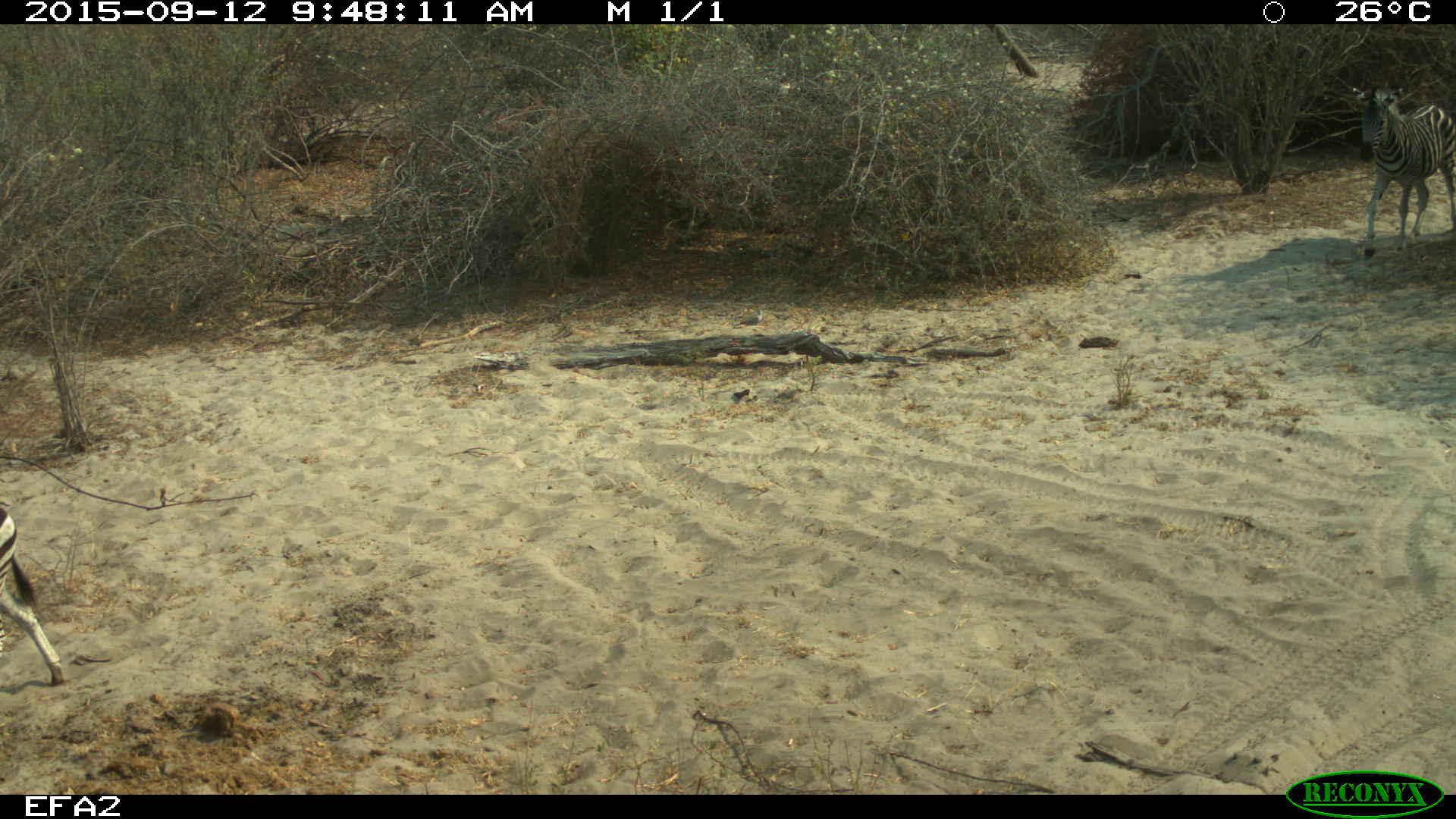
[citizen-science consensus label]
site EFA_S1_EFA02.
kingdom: Animalia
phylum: Chordata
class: Mammalia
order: Perissodactyla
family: Equidae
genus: Equus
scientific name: Equus quagga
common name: plains zebra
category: zebraplains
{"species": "zebraplains (plains zebra) (Equus quagga)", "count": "1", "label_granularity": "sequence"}